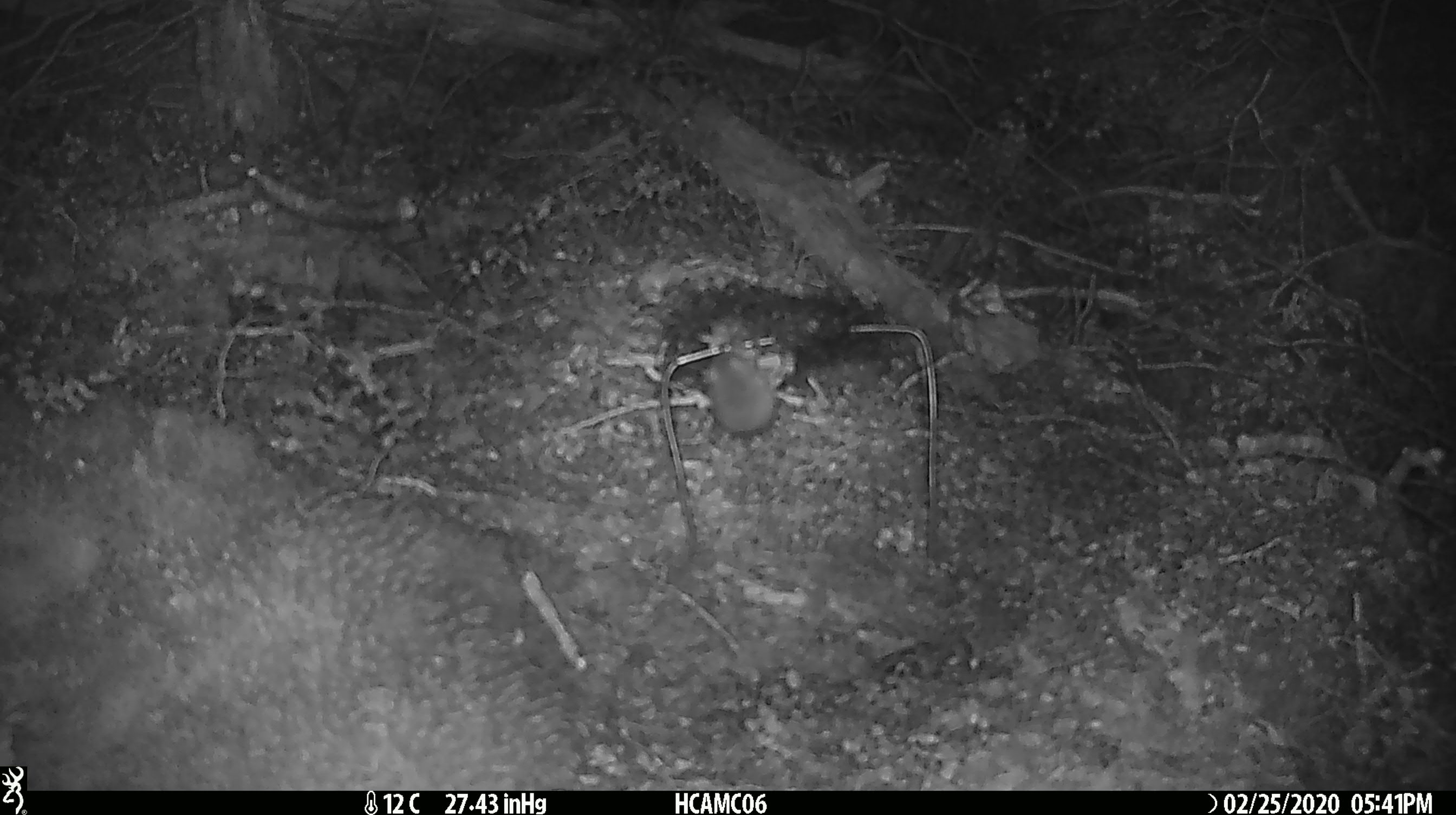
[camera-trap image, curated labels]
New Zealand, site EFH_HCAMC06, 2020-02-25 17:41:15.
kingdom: Animalia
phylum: Chordata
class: Mammalia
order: Rodentia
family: Muridae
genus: Mus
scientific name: Mus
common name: mouse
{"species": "mouse (Mus)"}